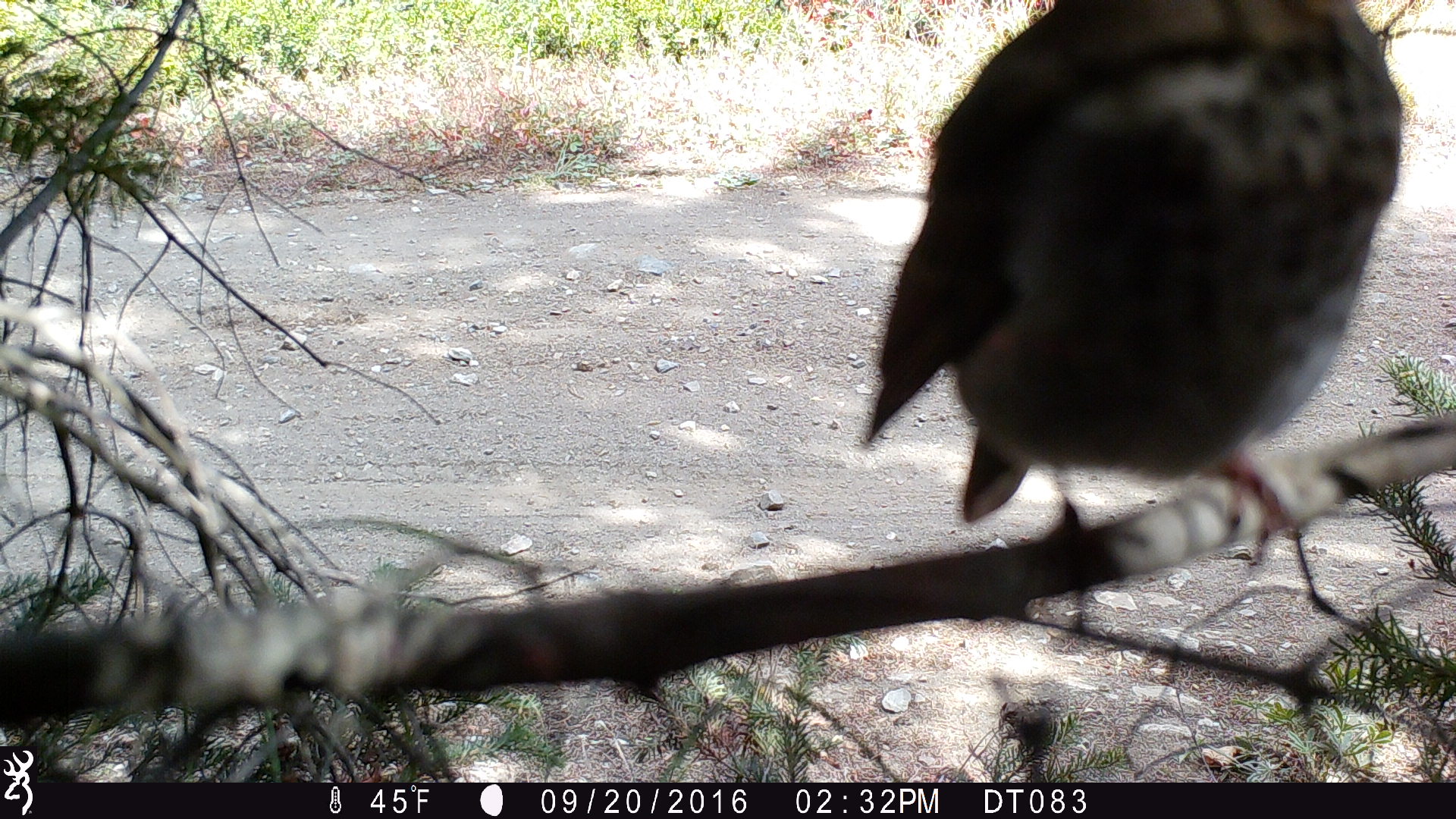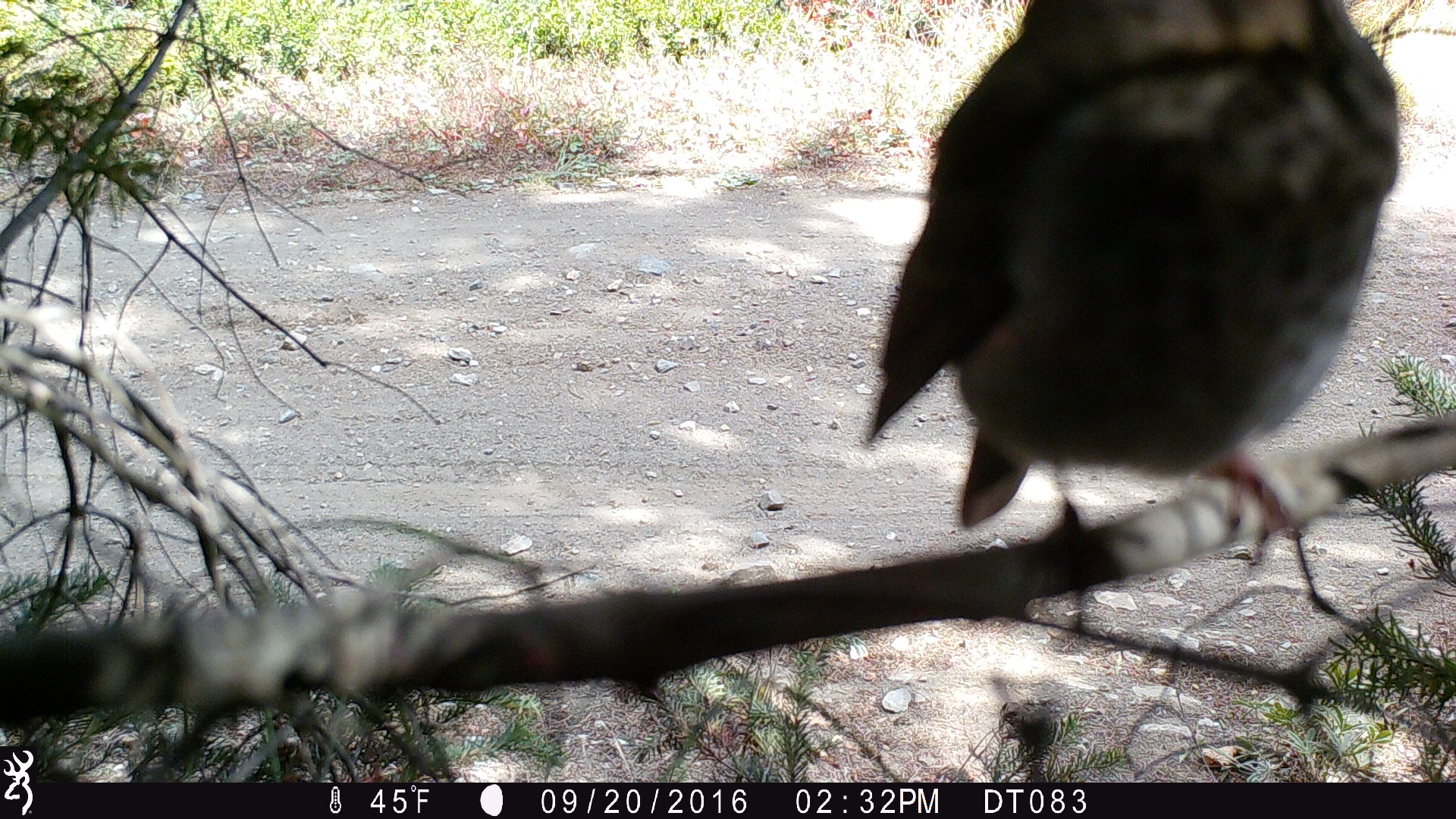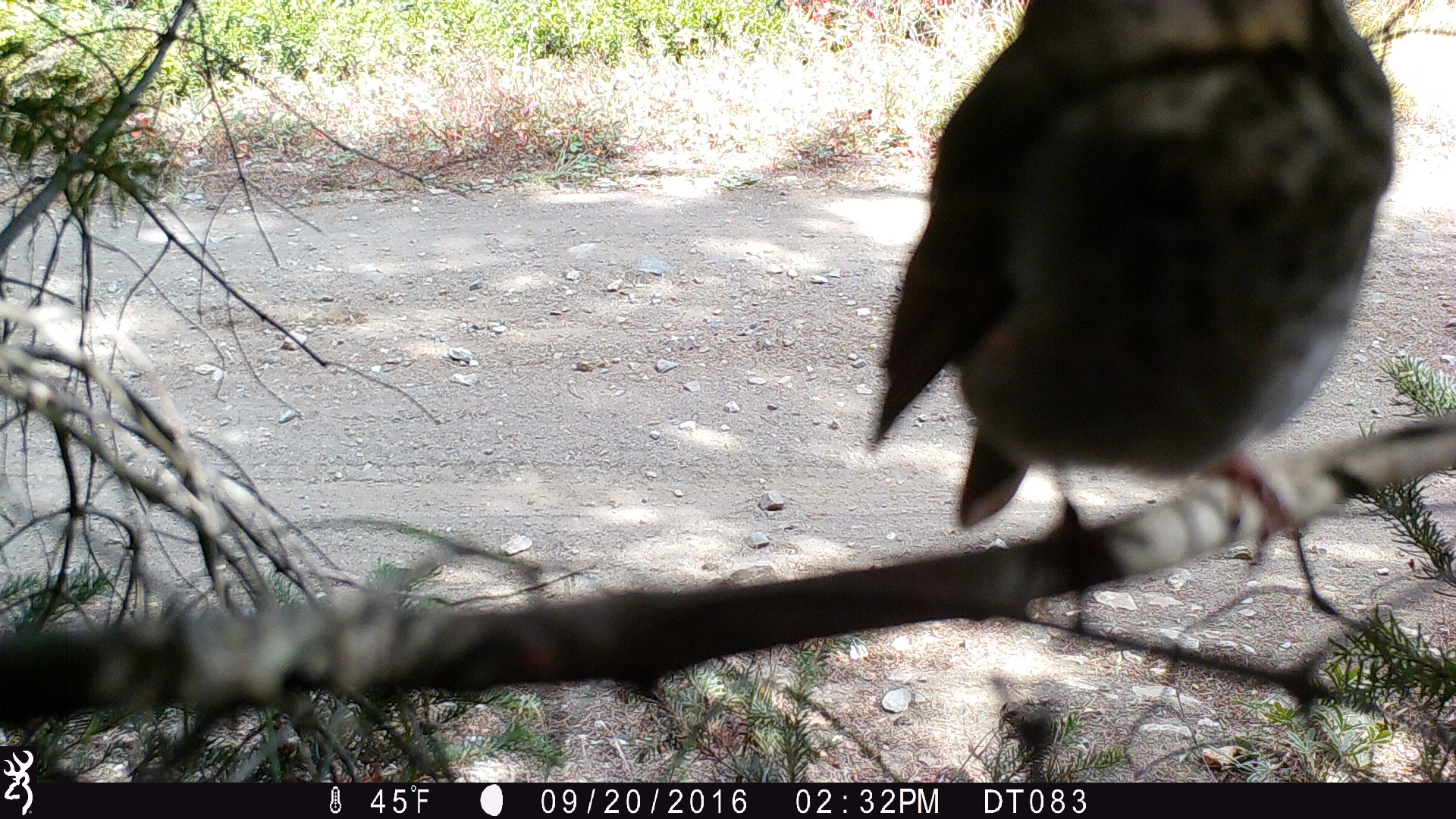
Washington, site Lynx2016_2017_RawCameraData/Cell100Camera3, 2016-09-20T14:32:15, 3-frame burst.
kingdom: Animalia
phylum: Chordata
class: Aves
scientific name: Aves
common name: birds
Aves (birds). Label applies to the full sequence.